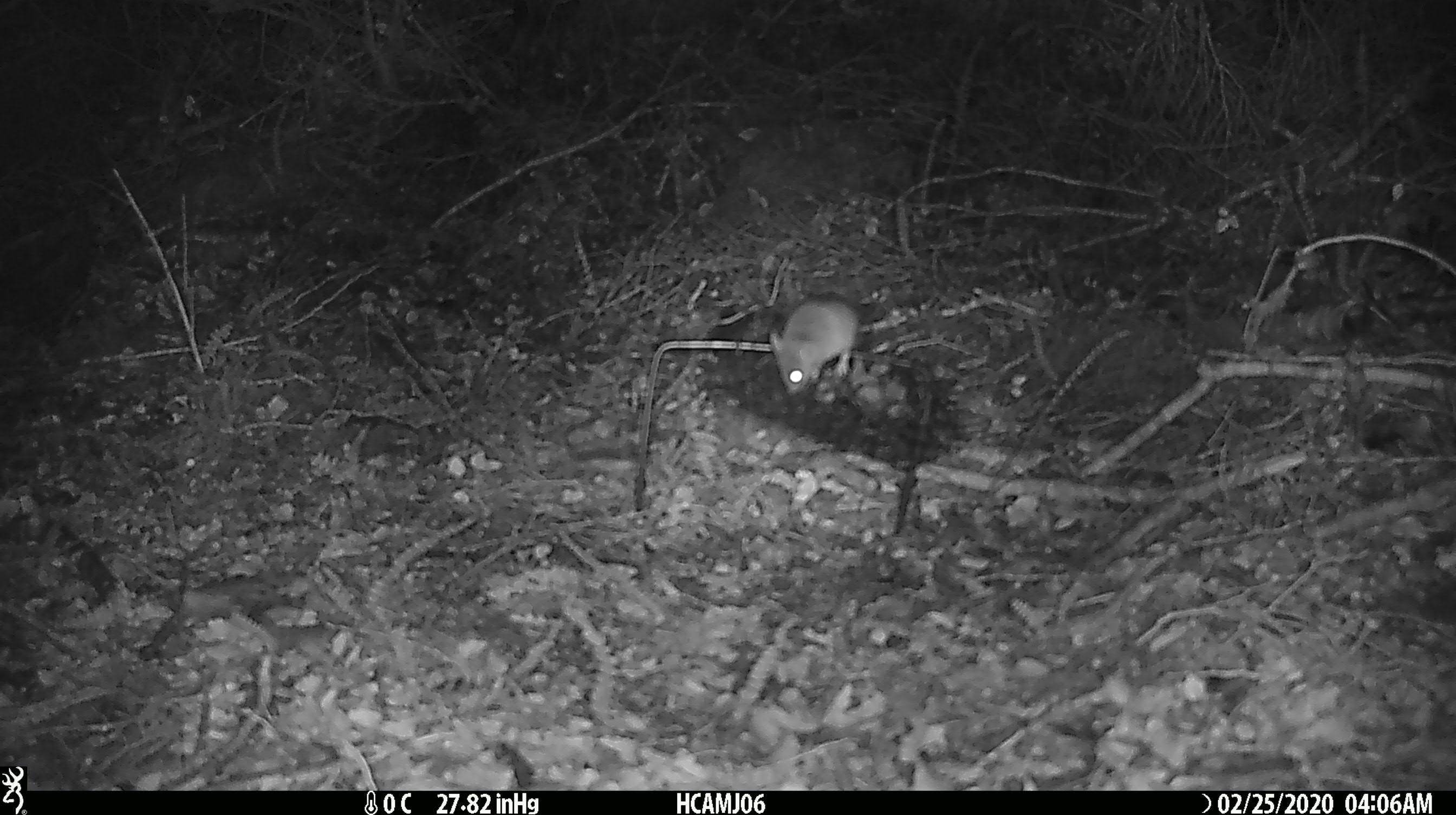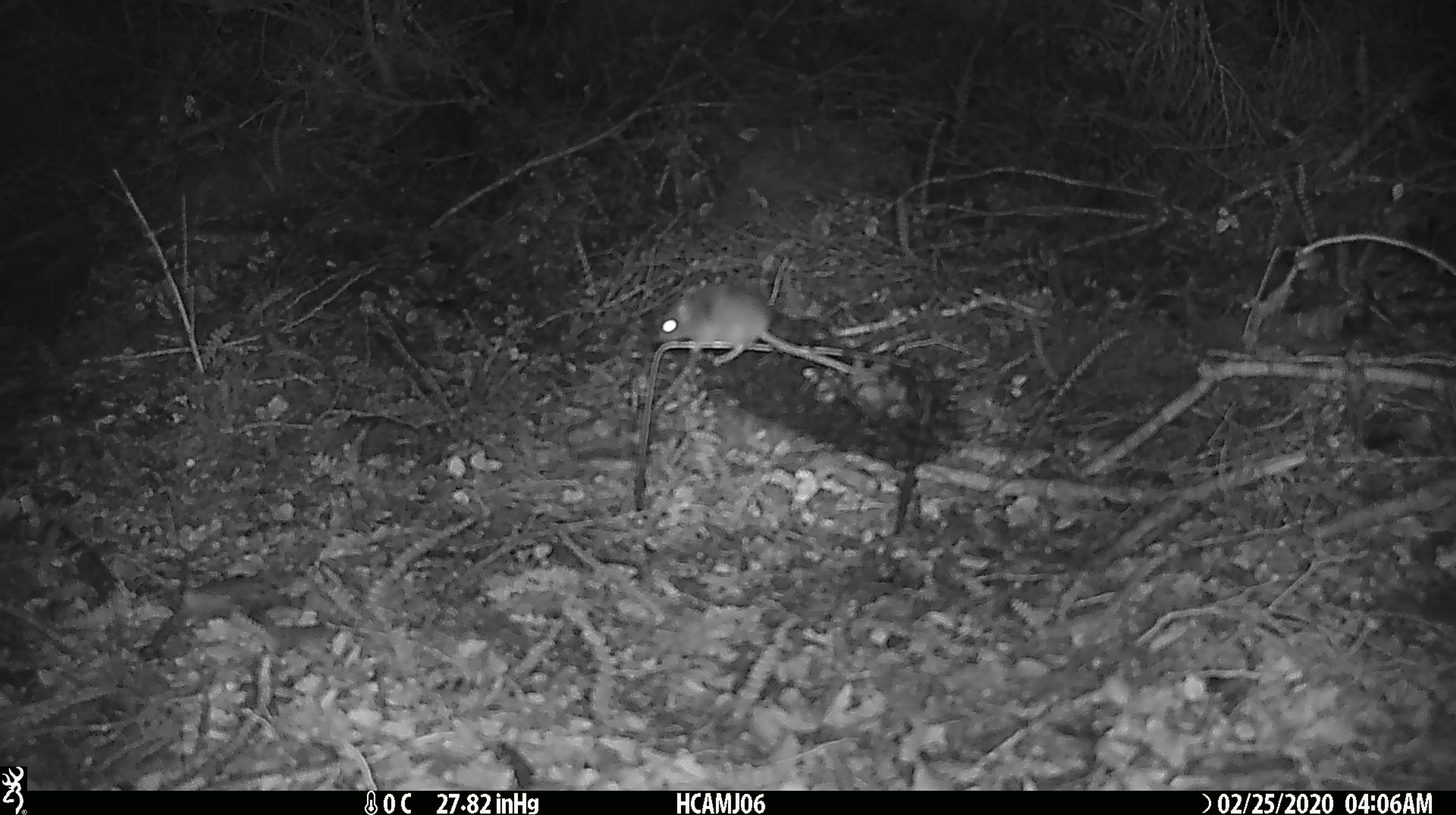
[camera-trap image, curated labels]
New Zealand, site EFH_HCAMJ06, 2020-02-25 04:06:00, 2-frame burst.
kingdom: Animalia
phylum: Chordata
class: Mammalia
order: Rodentia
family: Muridae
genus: Mus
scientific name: Mus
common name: mouse